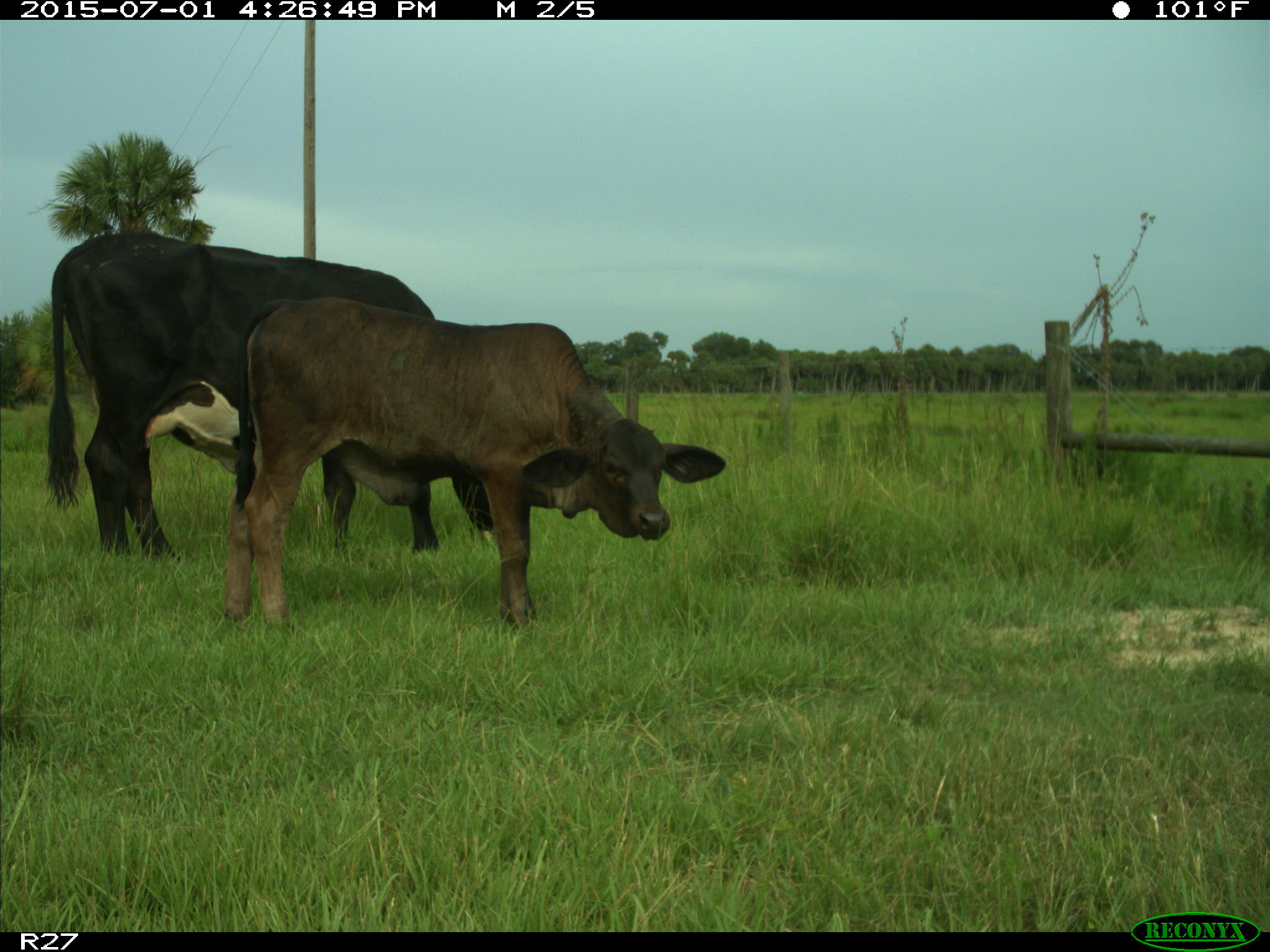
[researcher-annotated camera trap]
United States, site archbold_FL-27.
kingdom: Animalia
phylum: Chordata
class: Mammalia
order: Artiodactyla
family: Bovidae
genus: Bos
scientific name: Bos taurus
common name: domestic cow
Bos taurus (domestic cow).